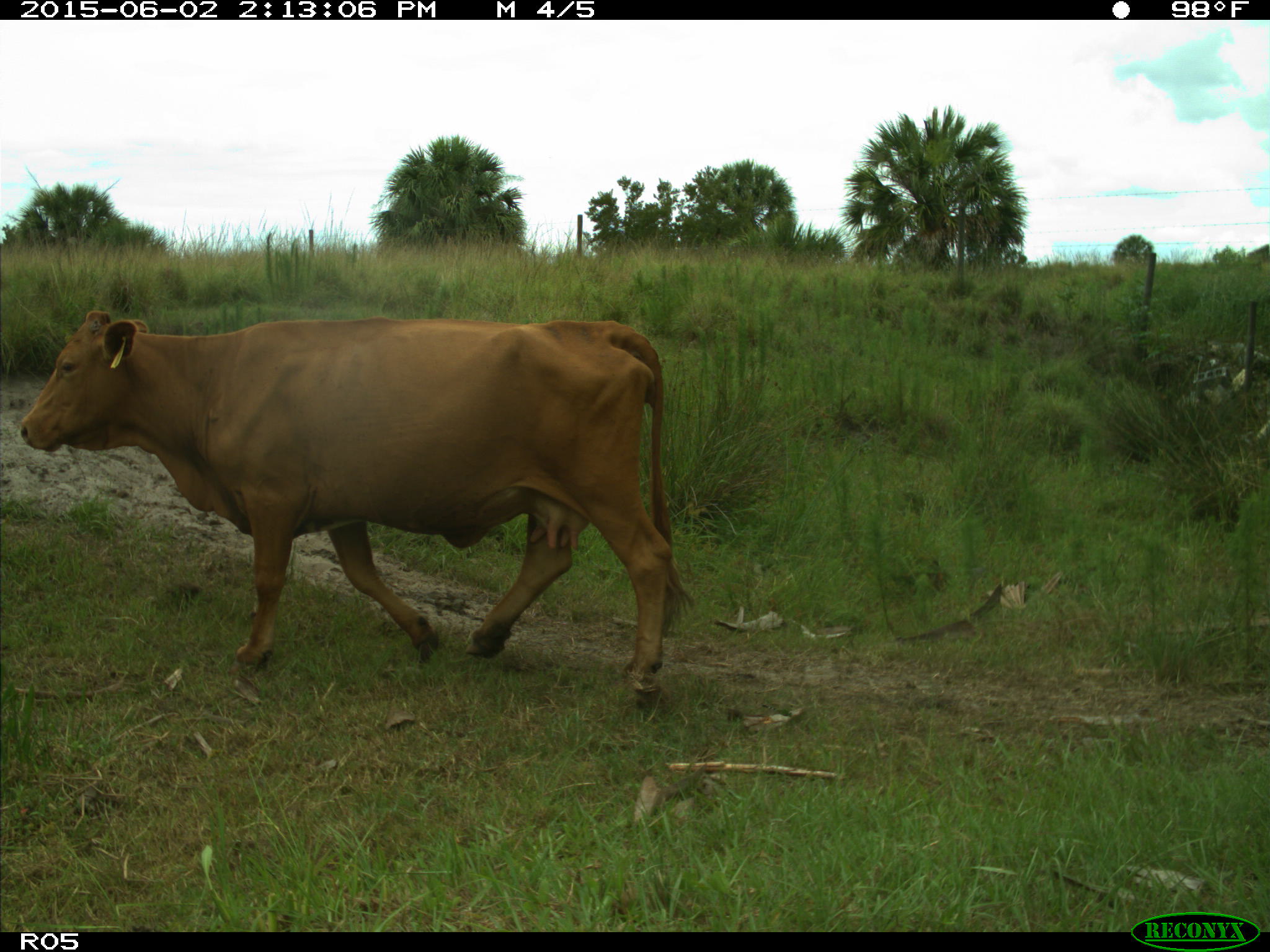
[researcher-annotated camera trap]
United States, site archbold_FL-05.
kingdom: Animalia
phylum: Chordata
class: Mammalia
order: Artiodactyla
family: Bovidae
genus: Bos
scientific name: Bos taurus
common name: domestic cow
Bos taurus (domestic cow).